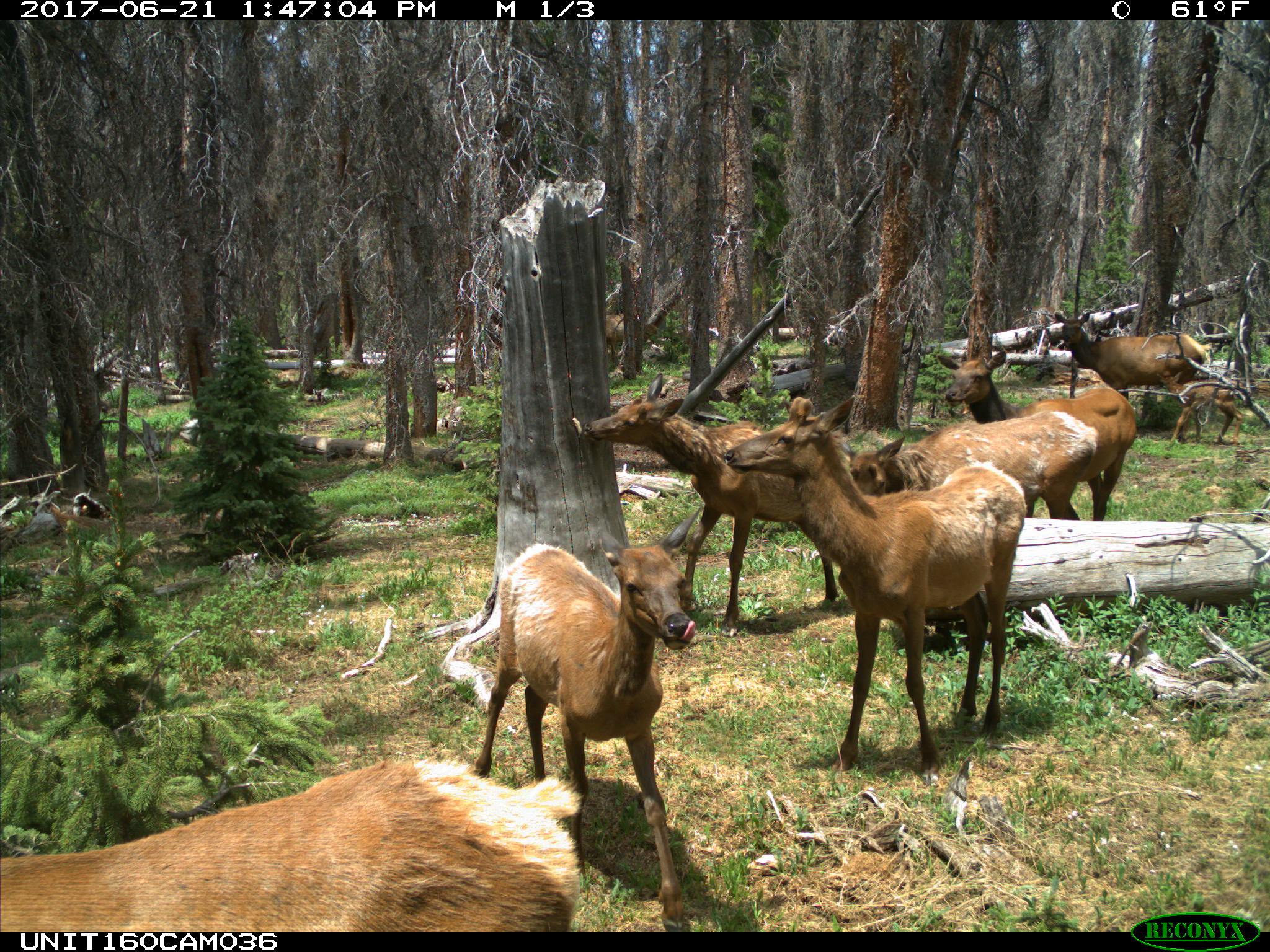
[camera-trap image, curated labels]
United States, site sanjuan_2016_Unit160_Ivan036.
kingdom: Animalia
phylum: Chordata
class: Mammalia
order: Artiodactyla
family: Cervidae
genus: Cervus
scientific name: Cervus elaphus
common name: red deer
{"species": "Cervus elaphus (red deer)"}